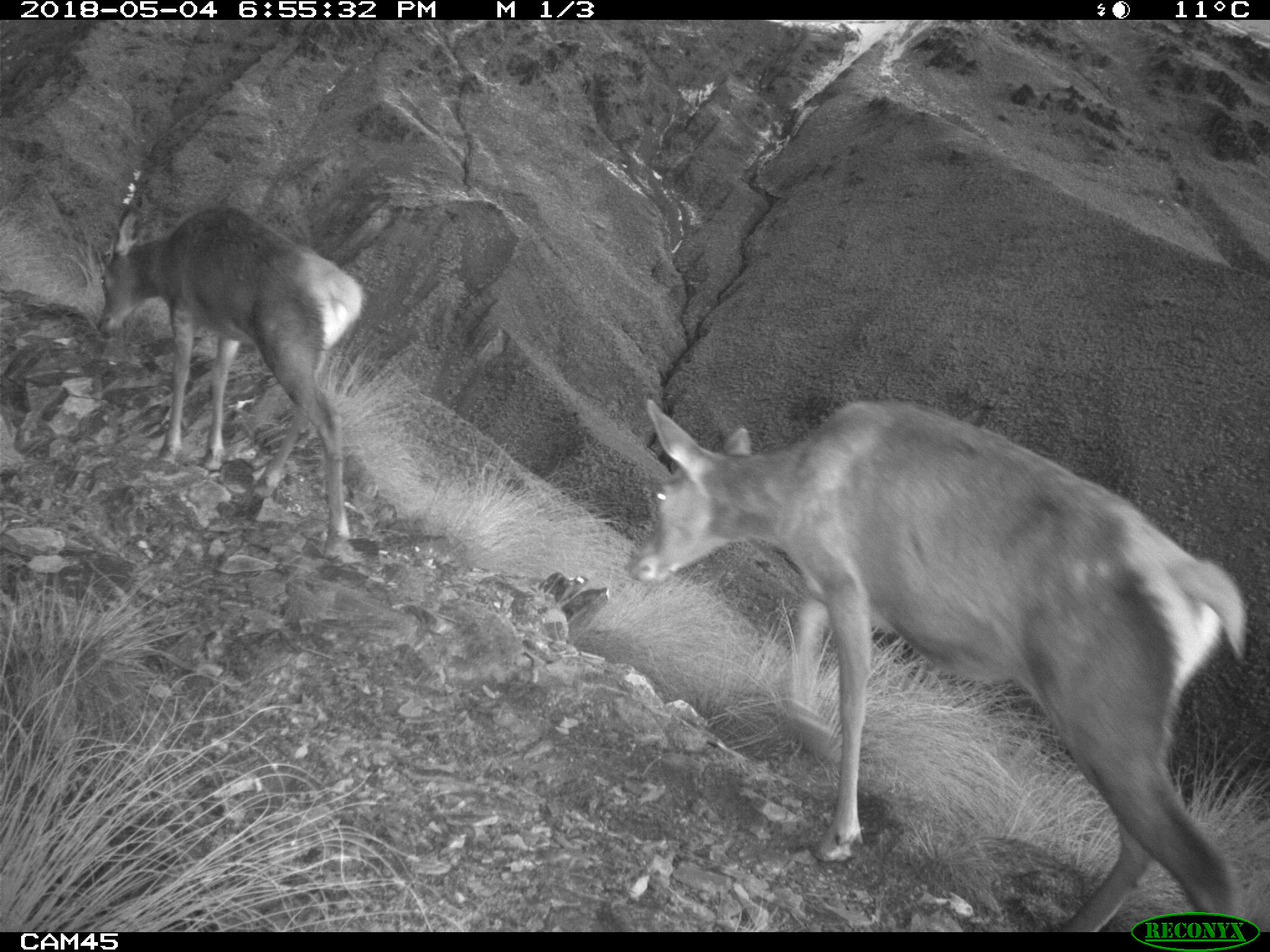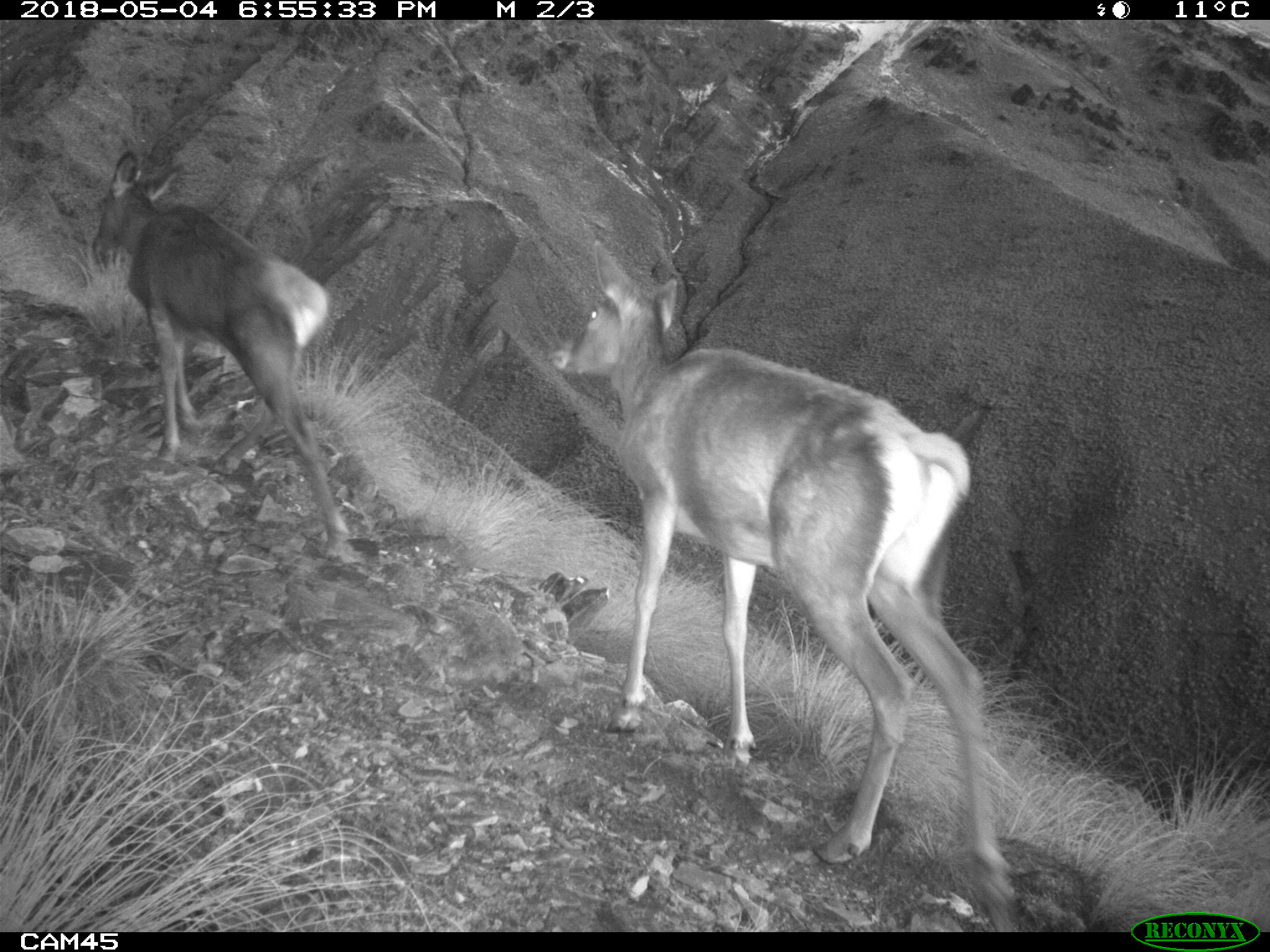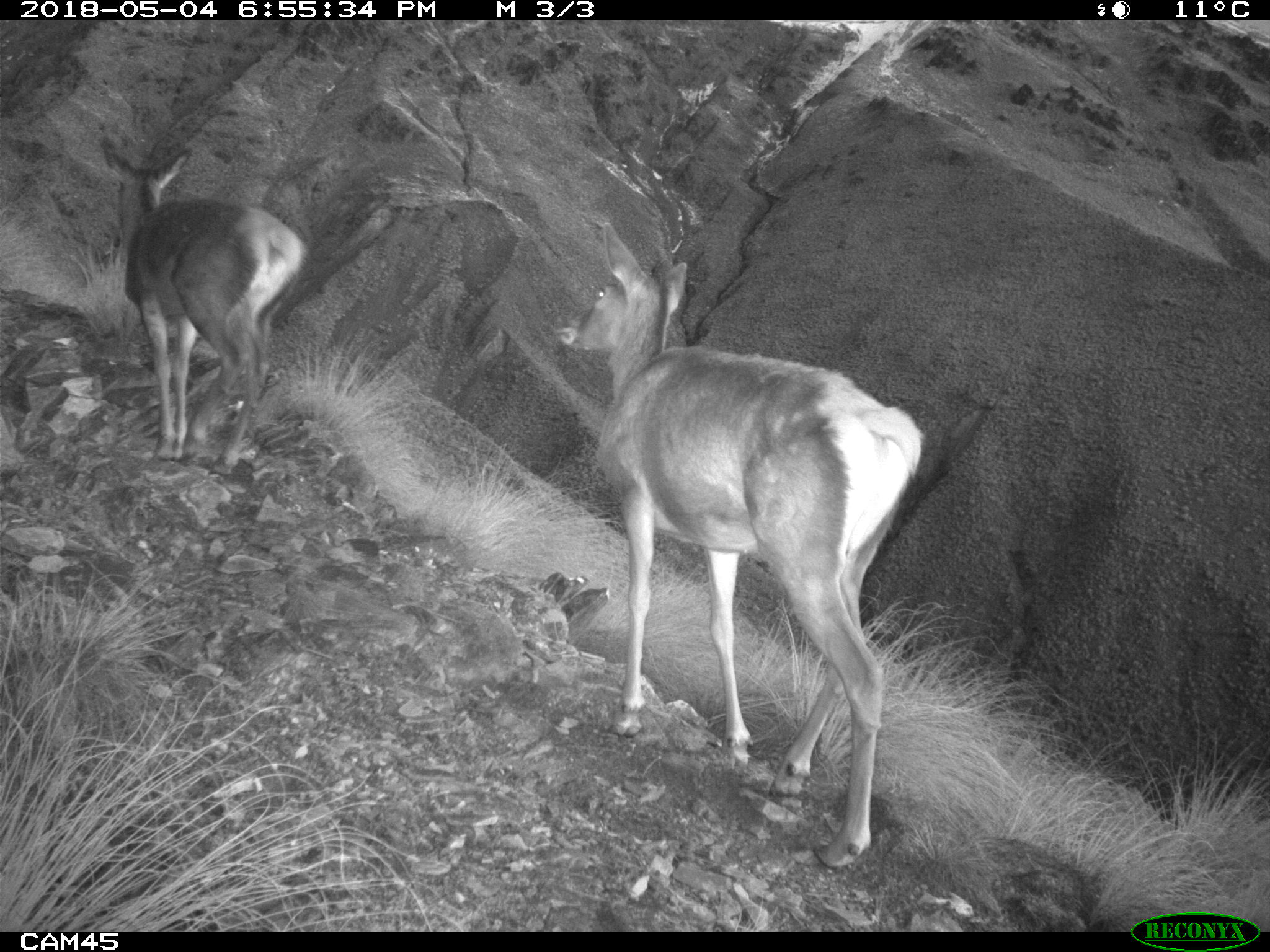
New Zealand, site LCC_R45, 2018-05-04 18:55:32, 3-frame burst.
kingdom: Animalia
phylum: Chordata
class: Mammalia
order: Artiodactyla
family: Cervidae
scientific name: Cervidae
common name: deer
Deer (Cervidae).